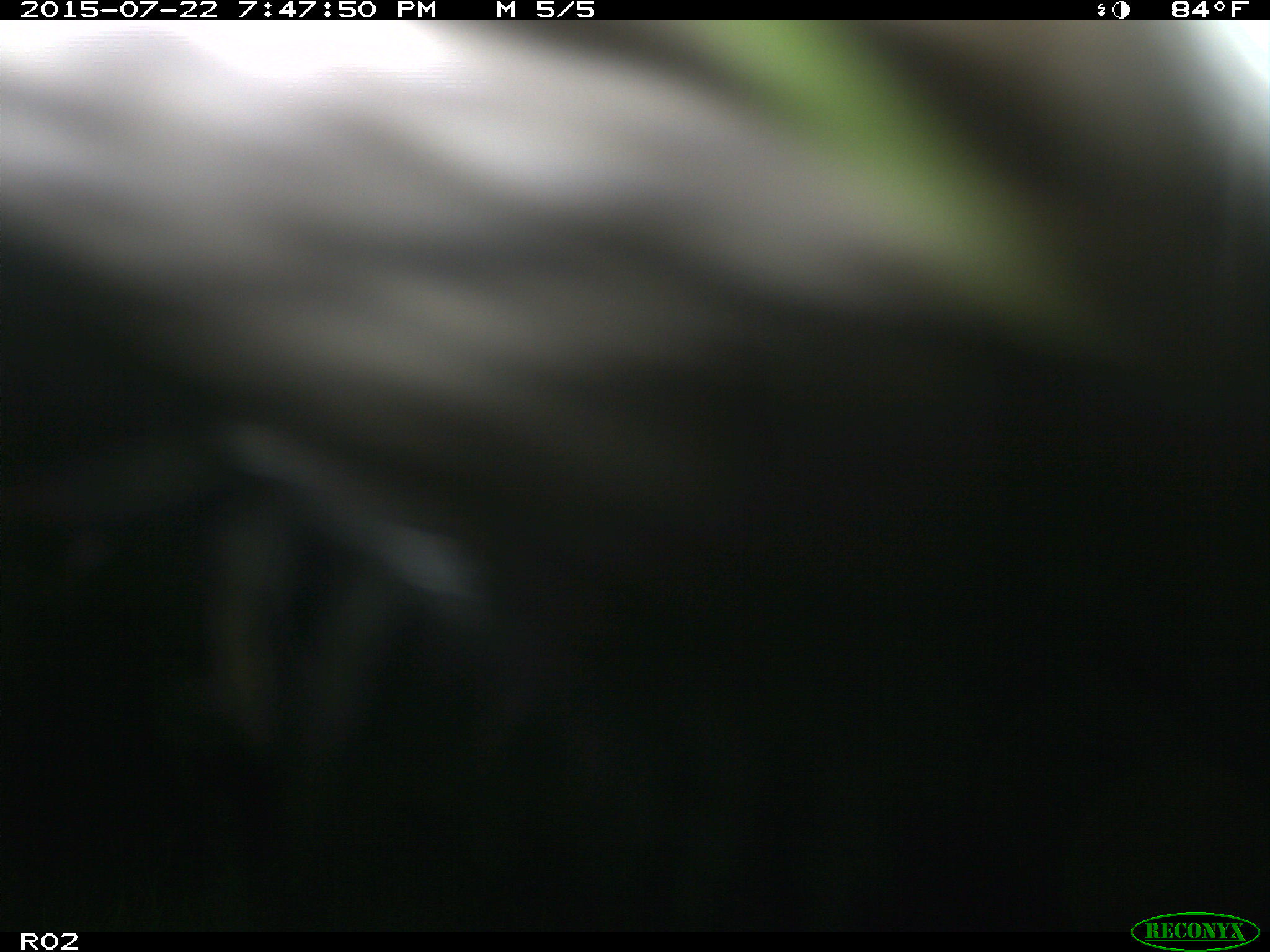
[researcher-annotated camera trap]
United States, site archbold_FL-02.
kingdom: Animalia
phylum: Chordata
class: Mammalia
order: Artiodactyla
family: Bovidae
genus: Bos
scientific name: Bos taurus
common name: domestic cow